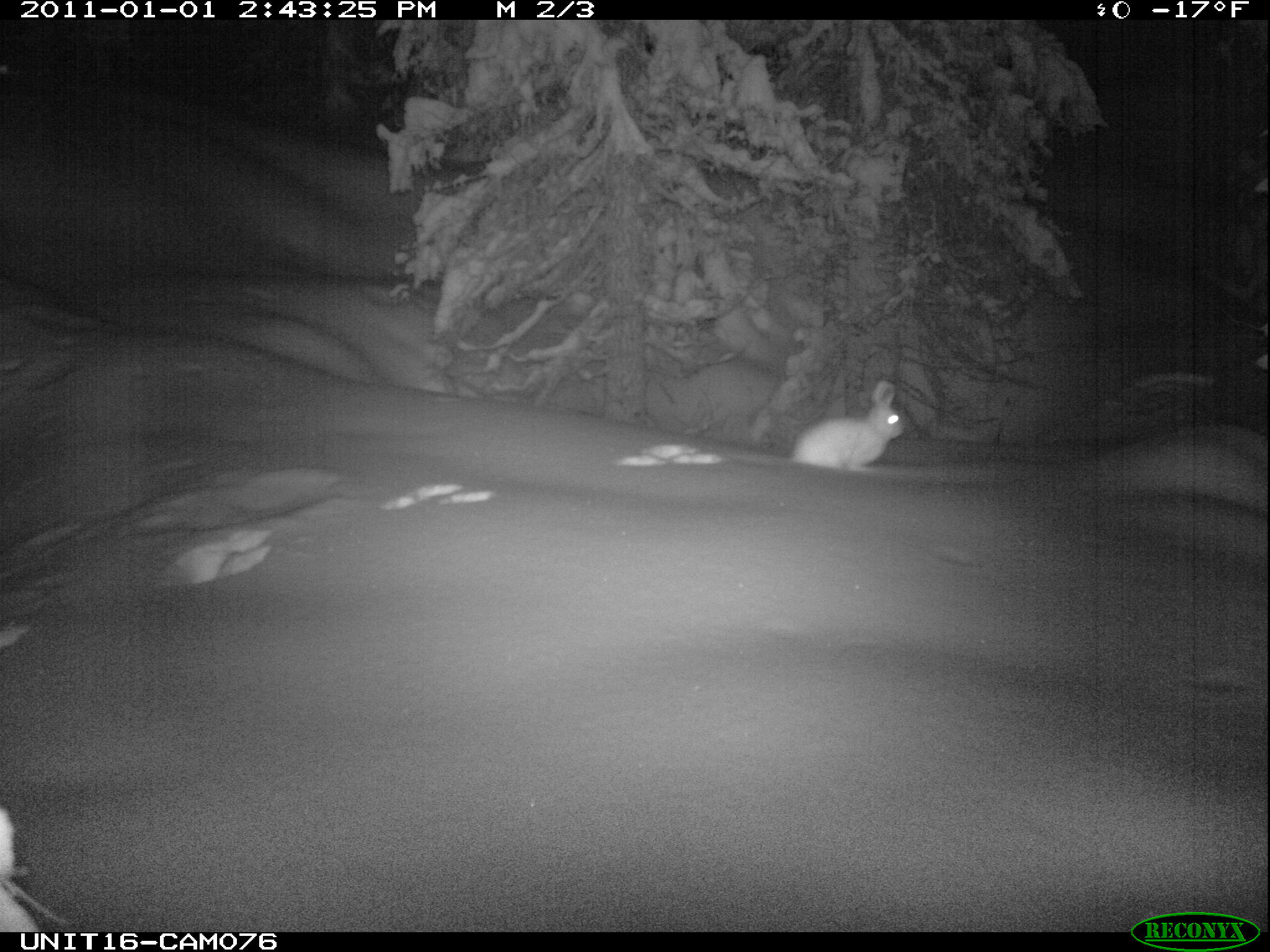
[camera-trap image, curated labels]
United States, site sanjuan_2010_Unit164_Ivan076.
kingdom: Animalia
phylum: Chordata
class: Mammalia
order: Lagomorpha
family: Leporidae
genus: Lepus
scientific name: Lepus americanus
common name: snowshoe hare